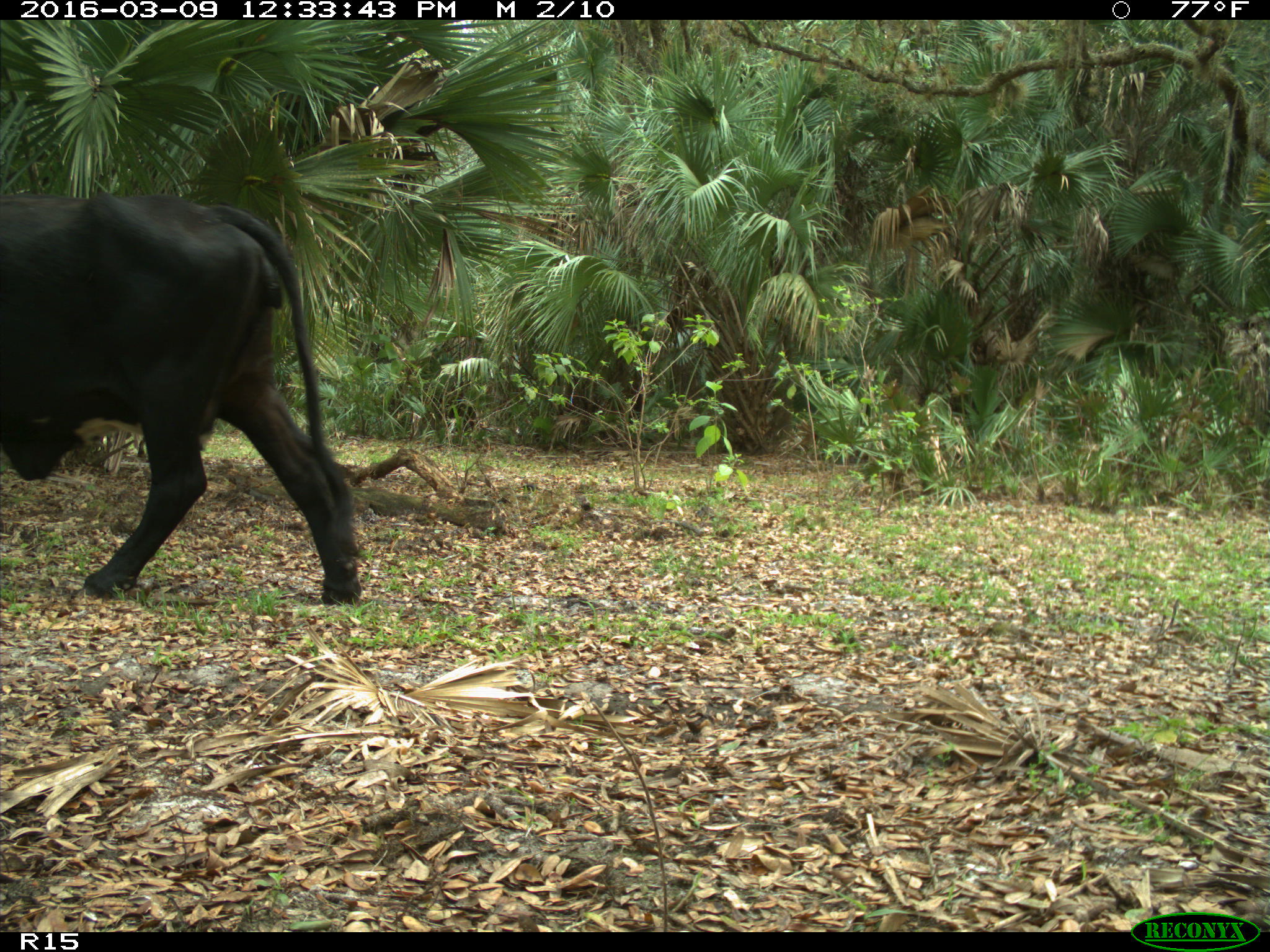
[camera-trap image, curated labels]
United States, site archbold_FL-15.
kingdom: Animalia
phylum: Chordata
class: Mammalia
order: Artiodactyla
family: Bovidae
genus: Bos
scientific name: Bos taurus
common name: domestic cow